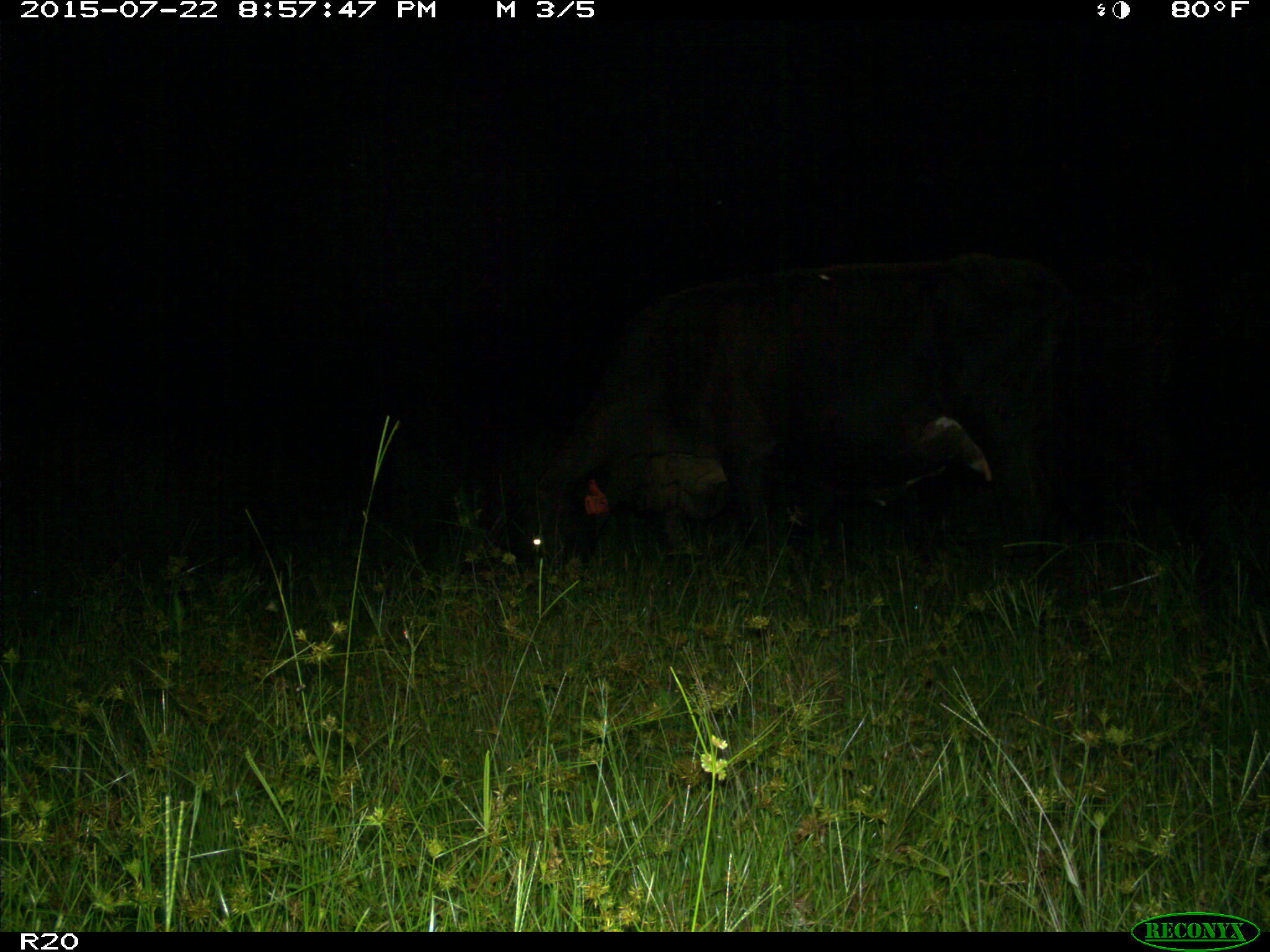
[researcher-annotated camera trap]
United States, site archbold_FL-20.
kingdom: Animalia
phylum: Chordata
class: Mammalia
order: Artiodactyla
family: Bovidae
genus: Bos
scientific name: Bos taurus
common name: domestic cow